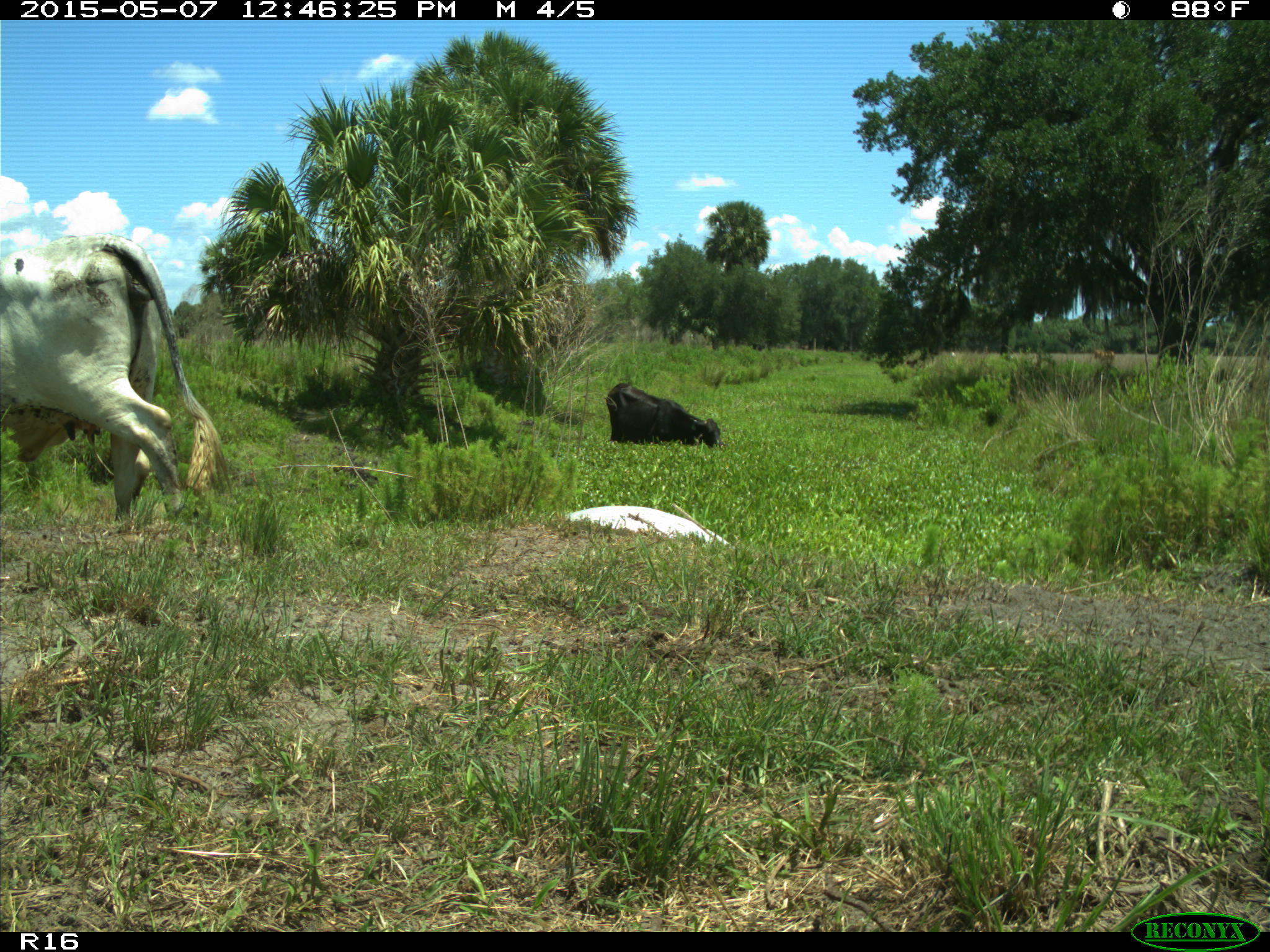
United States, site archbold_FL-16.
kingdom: Animalia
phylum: Chordata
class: Mammalia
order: Artiodactyla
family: Bovidae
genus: Bos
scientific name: Bos taurus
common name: domestic cow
Bos taurus (domestic cow).